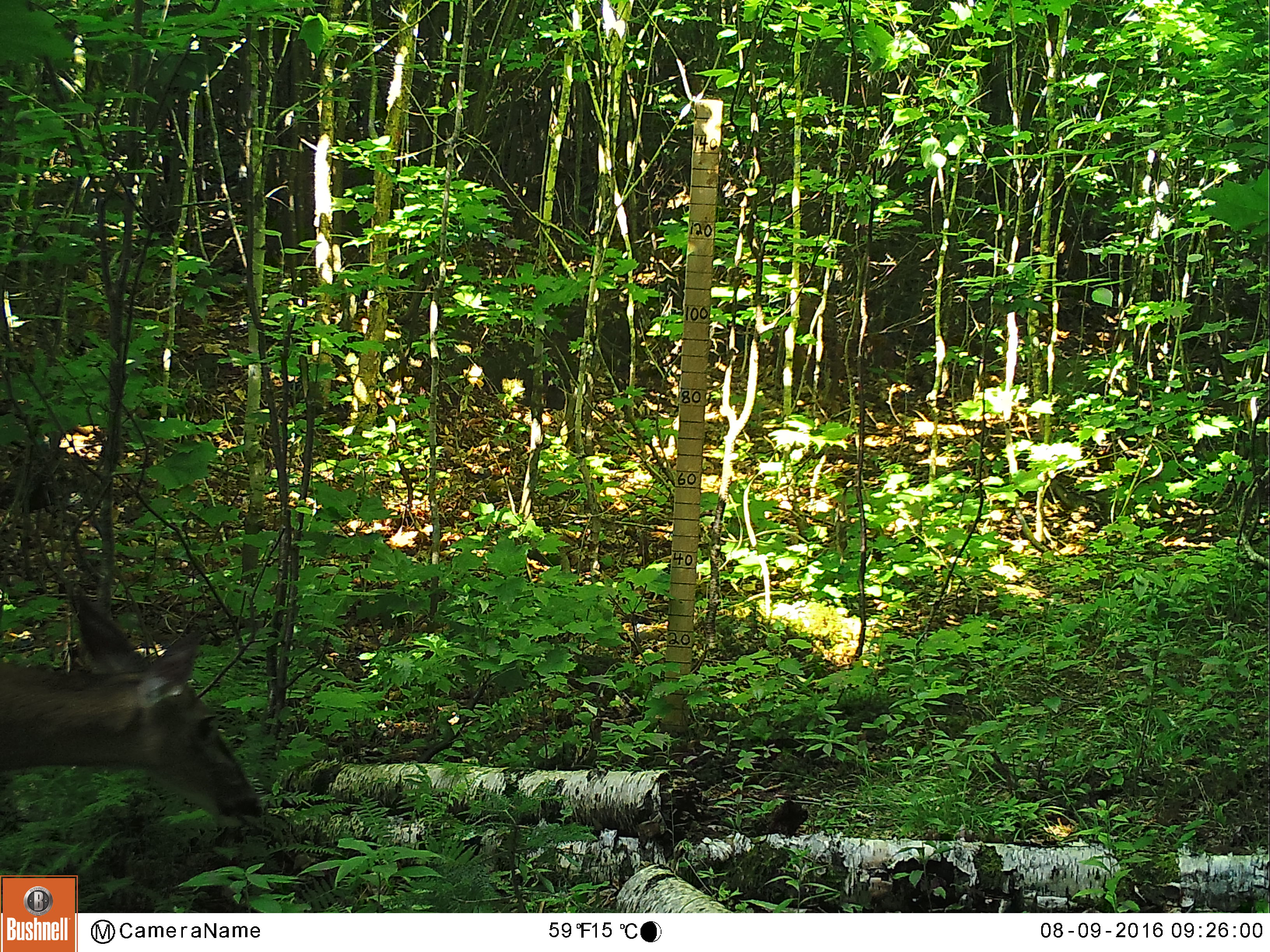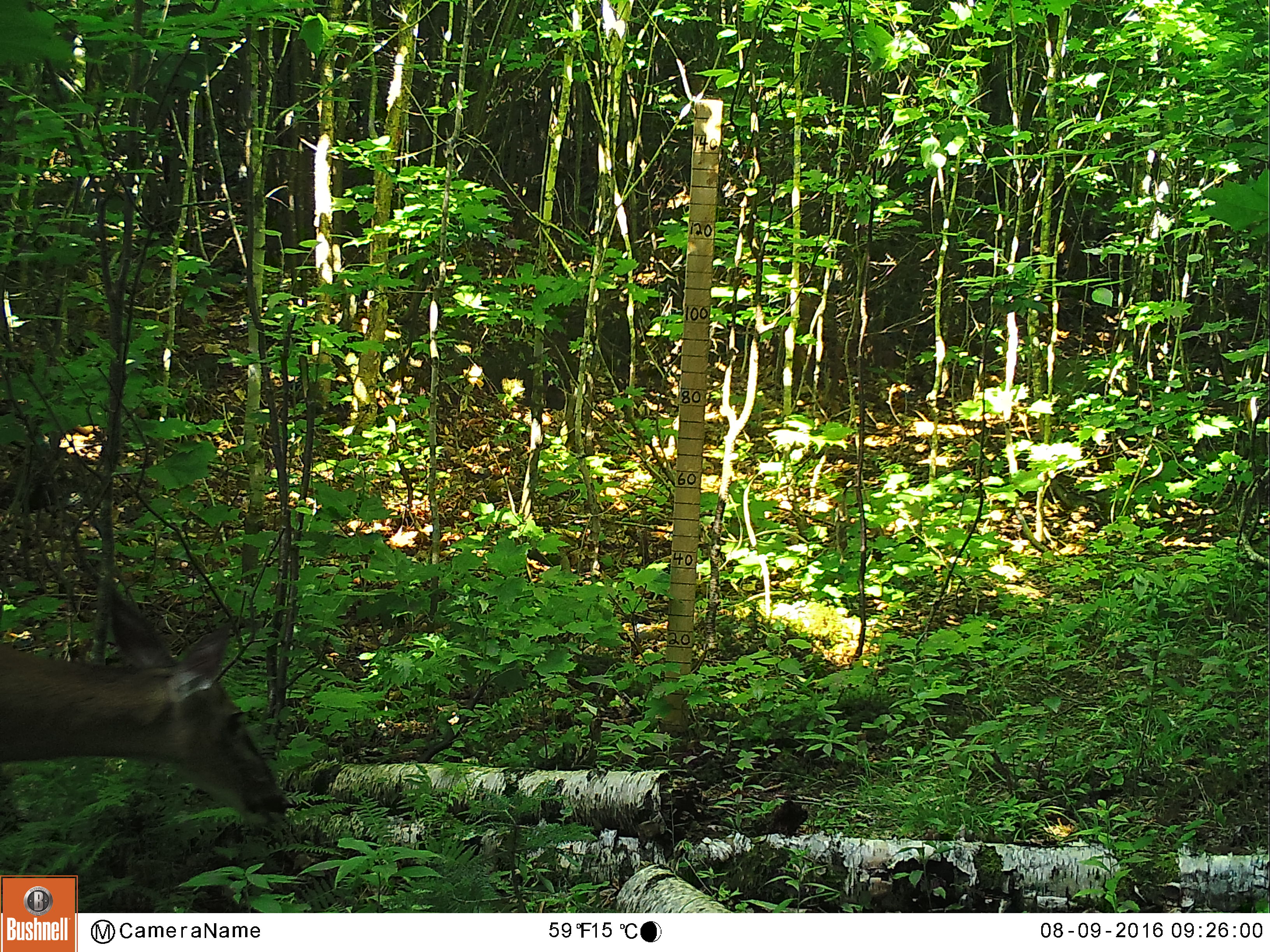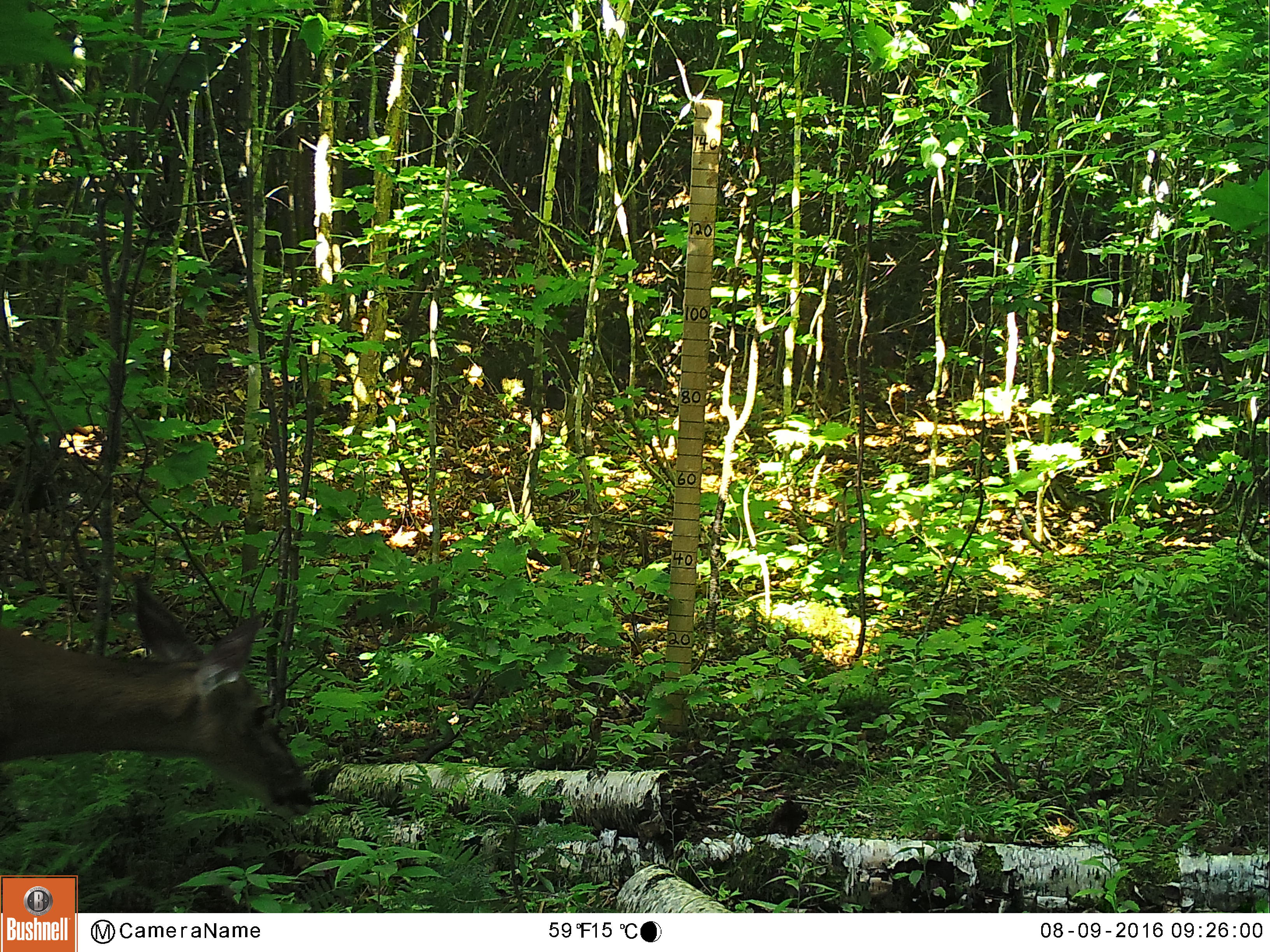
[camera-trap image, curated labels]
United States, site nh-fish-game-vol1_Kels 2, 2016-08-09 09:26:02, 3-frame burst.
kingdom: Animalia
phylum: Chordata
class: Mammalia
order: Artiodactyla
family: Cervidae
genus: Odocoileus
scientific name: Odocoileus virginianus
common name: white-tailed deer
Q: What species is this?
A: White-tailed deer (Odocoileus virginianus).